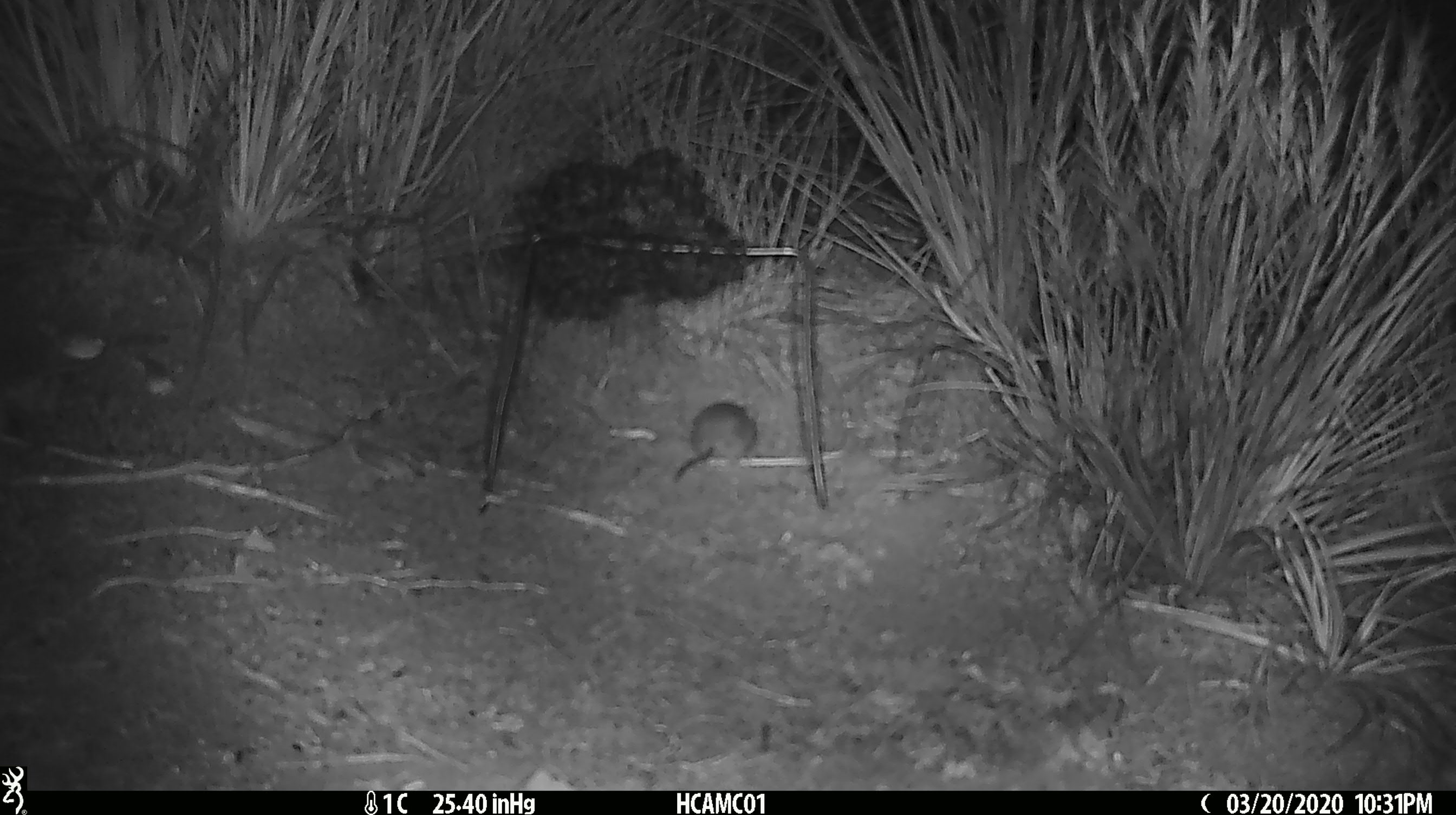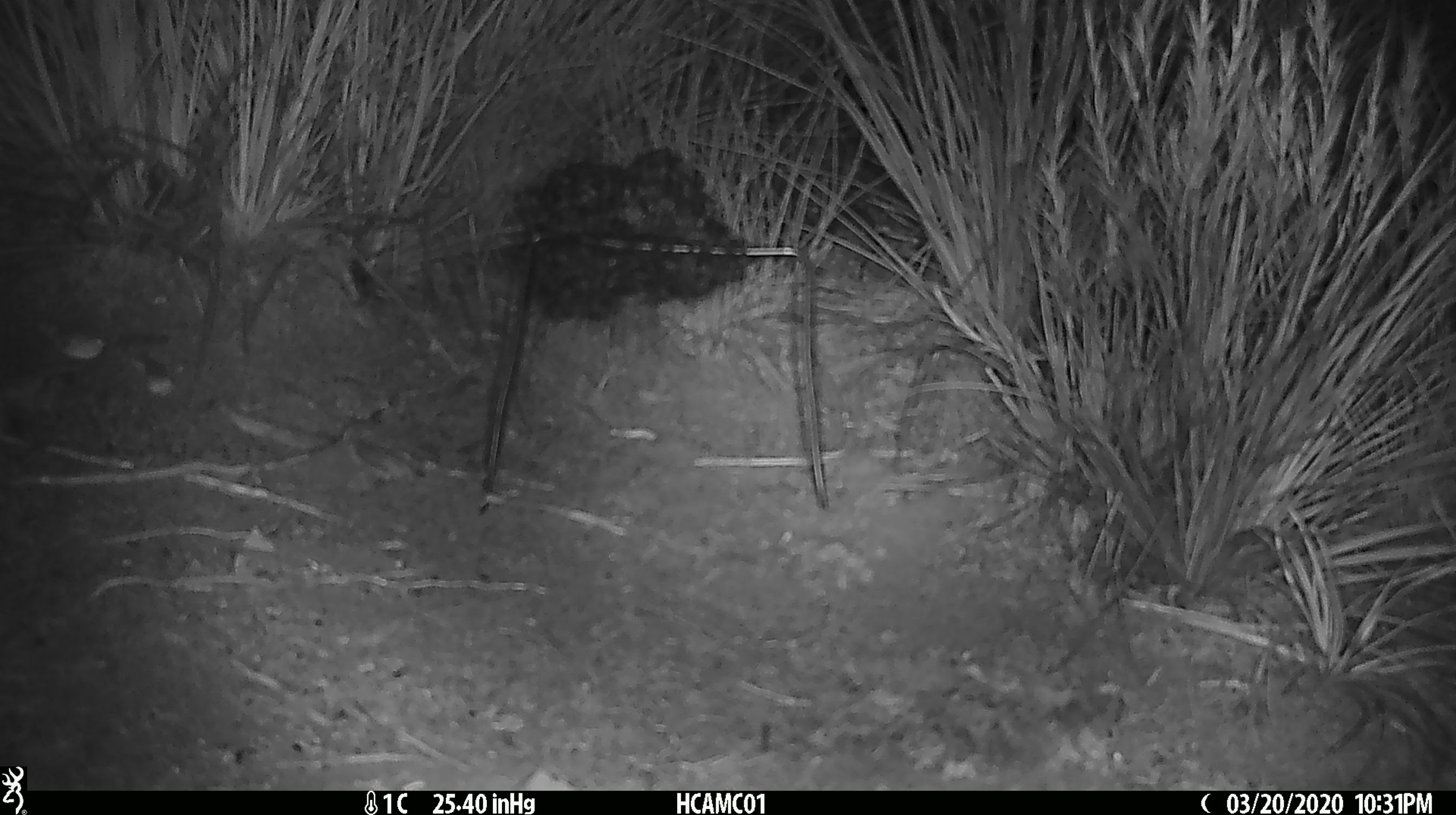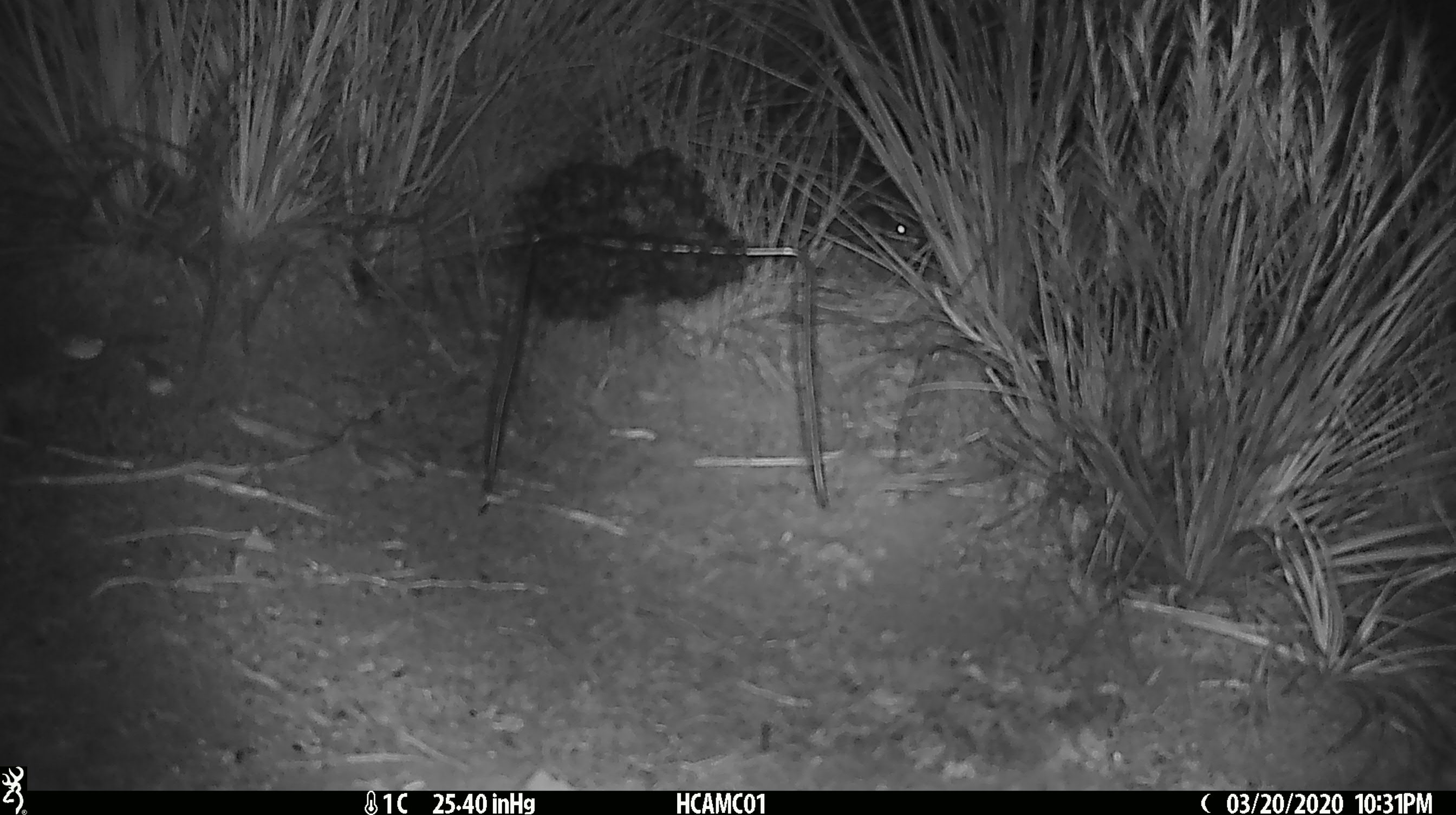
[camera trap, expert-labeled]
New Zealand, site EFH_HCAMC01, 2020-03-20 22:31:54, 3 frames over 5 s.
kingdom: Animalia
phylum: Chordata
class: Mammalia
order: Rodentia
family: Muridae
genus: Mus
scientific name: Mus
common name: mouse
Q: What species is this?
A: Mouse (Mus).